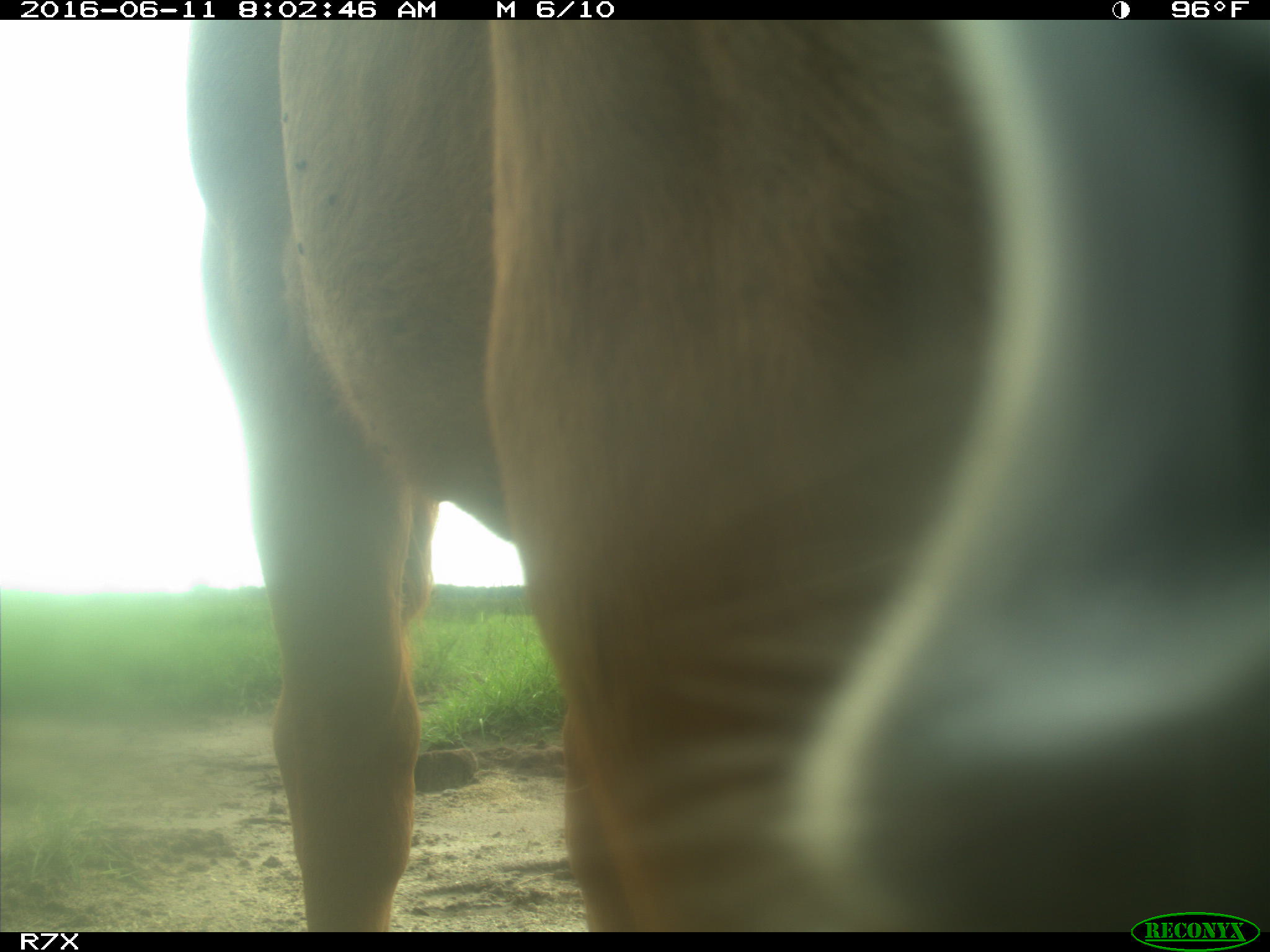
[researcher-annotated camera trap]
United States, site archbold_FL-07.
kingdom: Animalia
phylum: Chordata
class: Mammalia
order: Artiodactyla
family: Bovidae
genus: Bos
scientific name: Bos taurus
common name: domestic cow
Bos taurus (domestic cow).